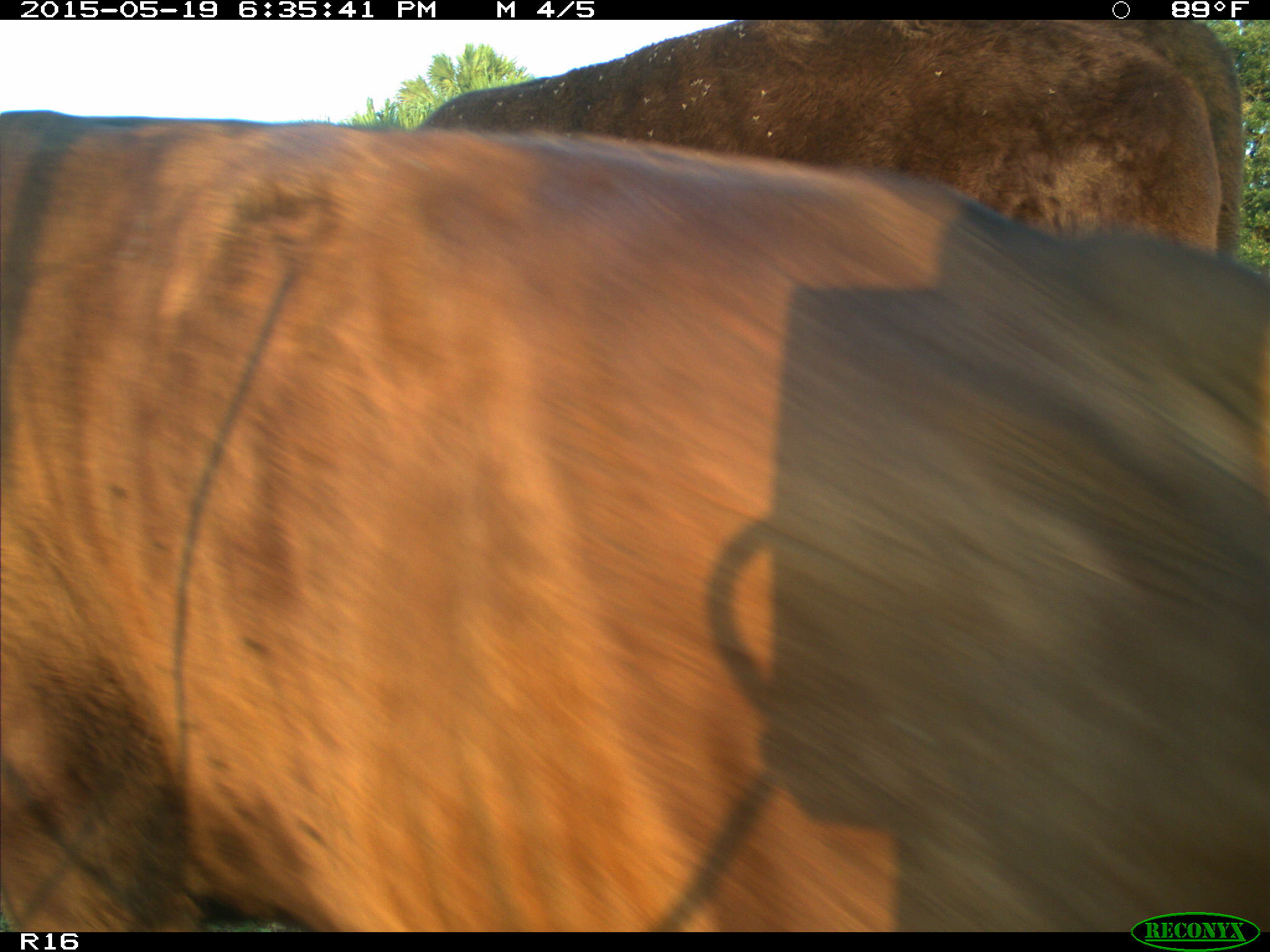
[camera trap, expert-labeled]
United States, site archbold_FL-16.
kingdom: Animalia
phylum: Chordata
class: Mammalia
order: Artiodactyla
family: Bovidae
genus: Bos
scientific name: Bos taurus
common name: domestic cow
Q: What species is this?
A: Bos taurus (domestic cow).